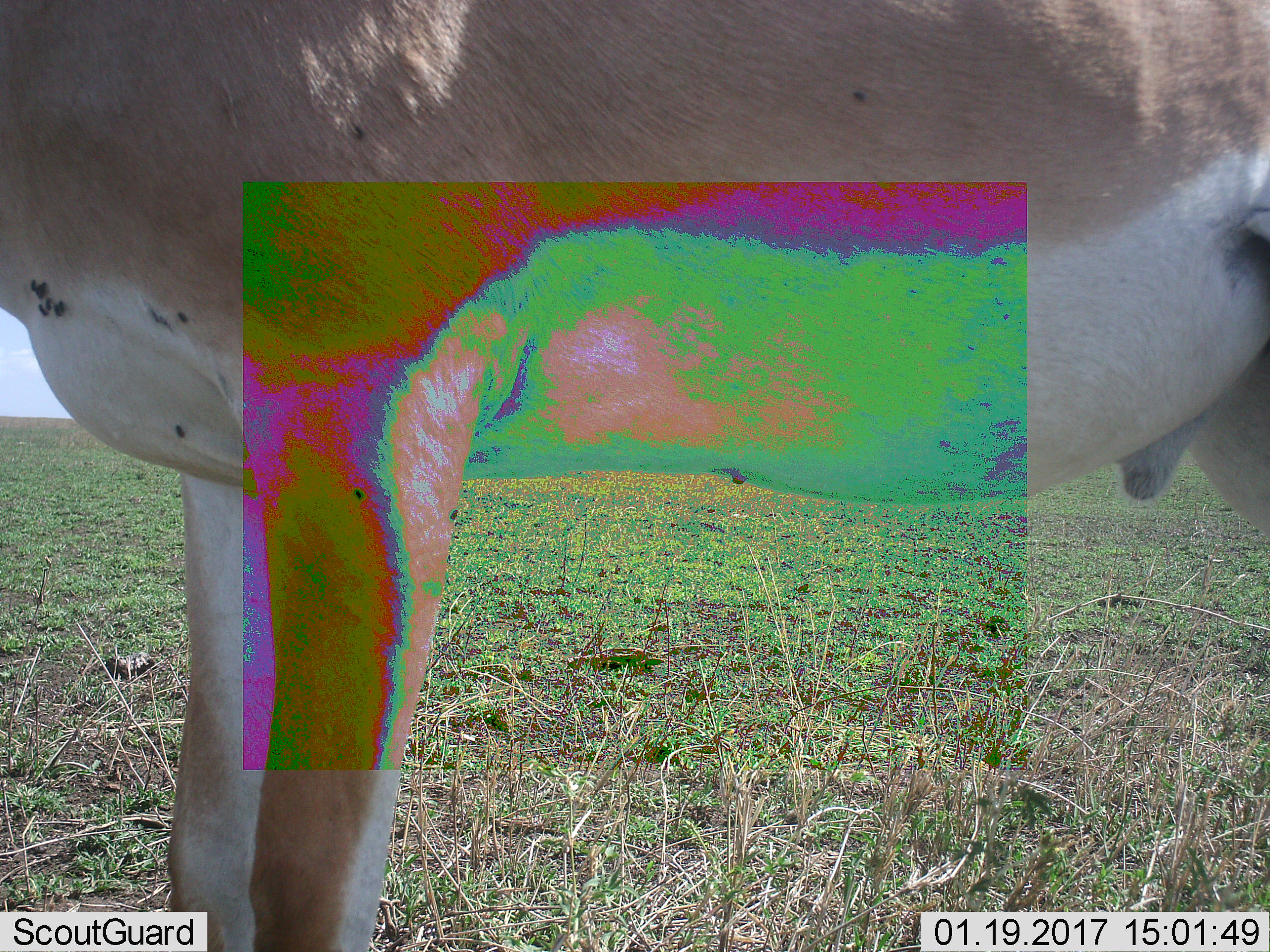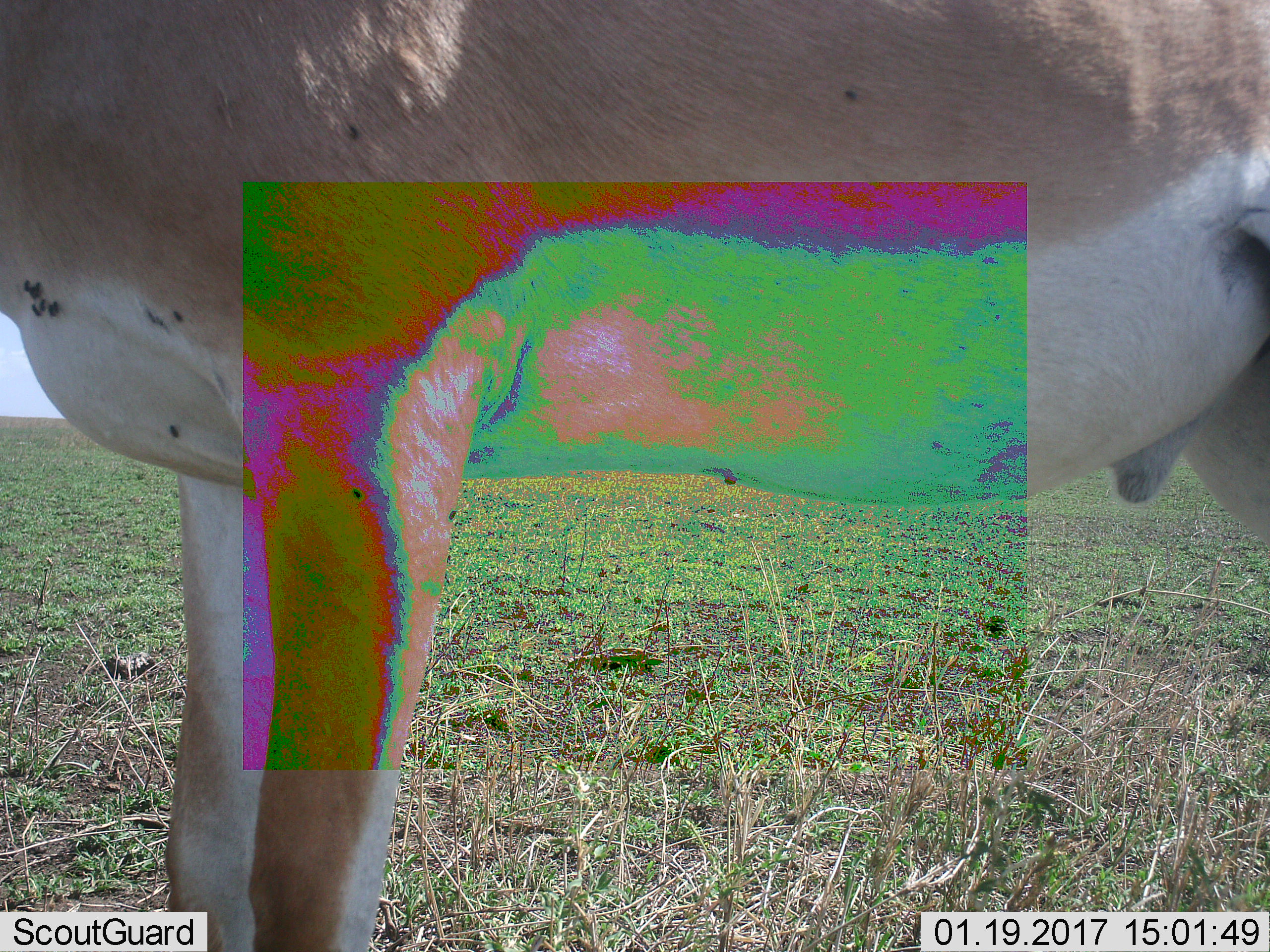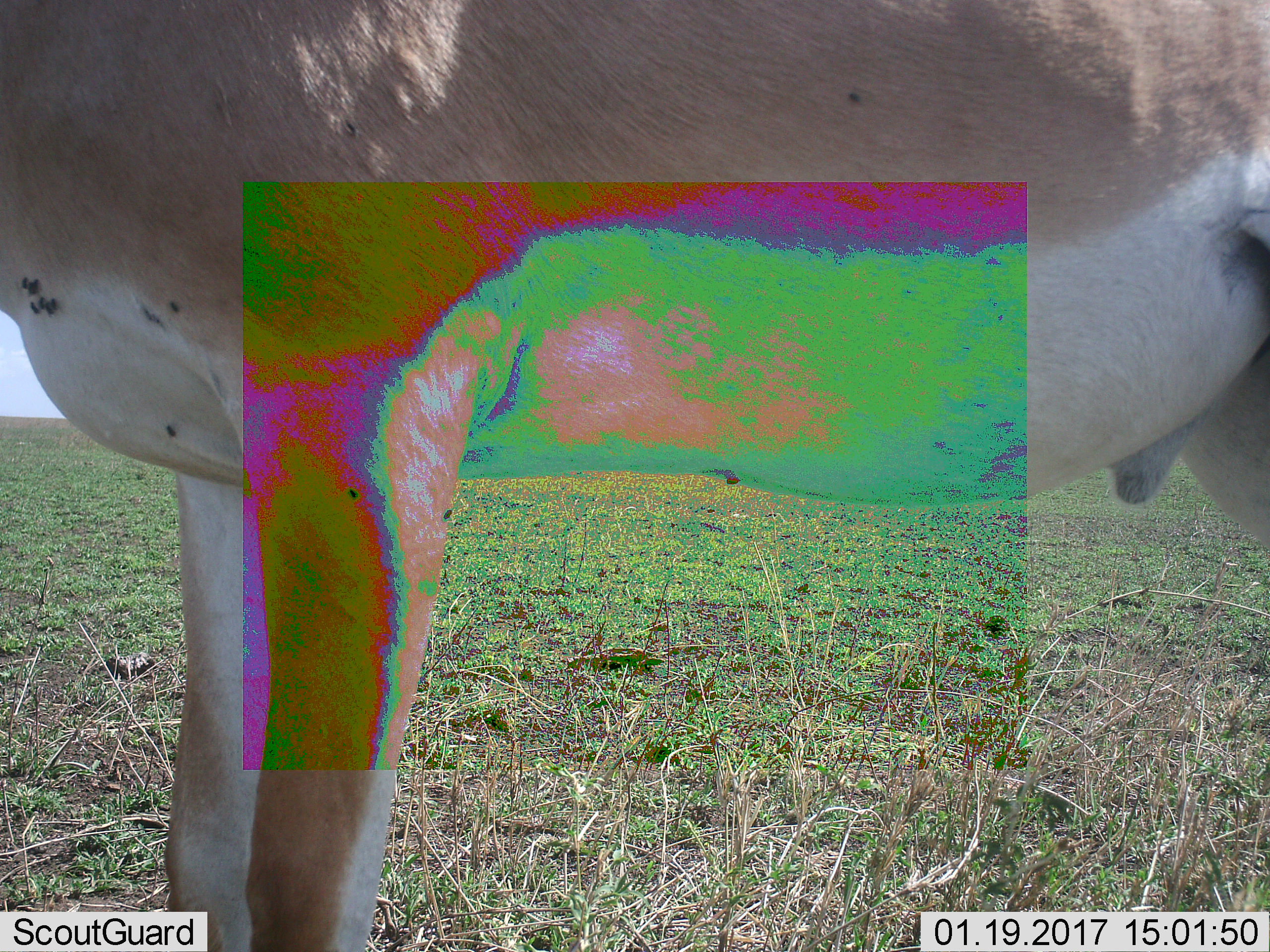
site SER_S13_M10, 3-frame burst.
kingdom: Animalia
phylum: Chordata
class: Mammalia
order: Artiodactyla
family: Bovidae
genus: Nanger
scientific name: Nanger granti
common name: grant's gazelle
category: gazellegrants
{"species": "gazellegrants (grant's gazelle) (Nanger granti)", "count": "1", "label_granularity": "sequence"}